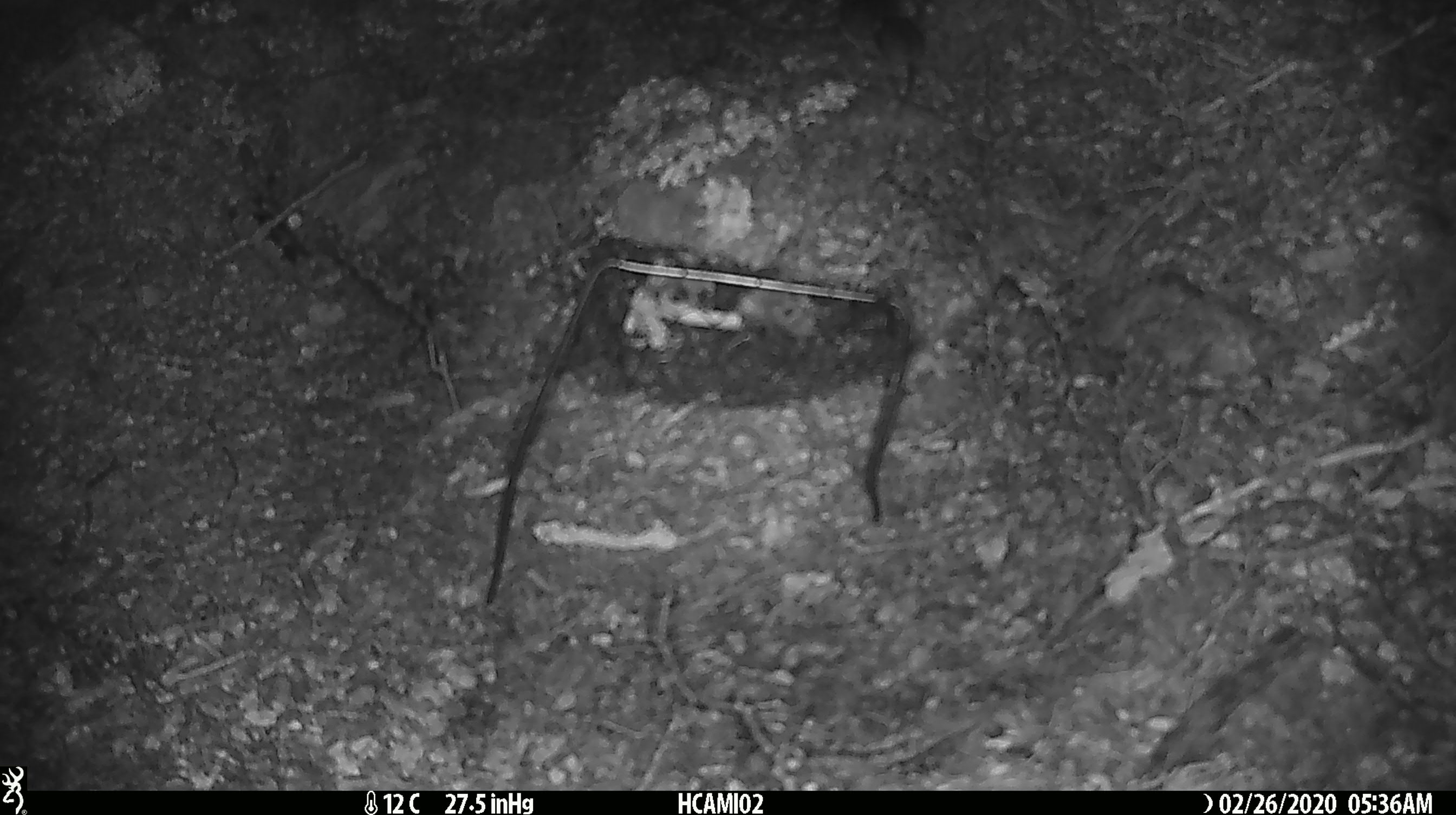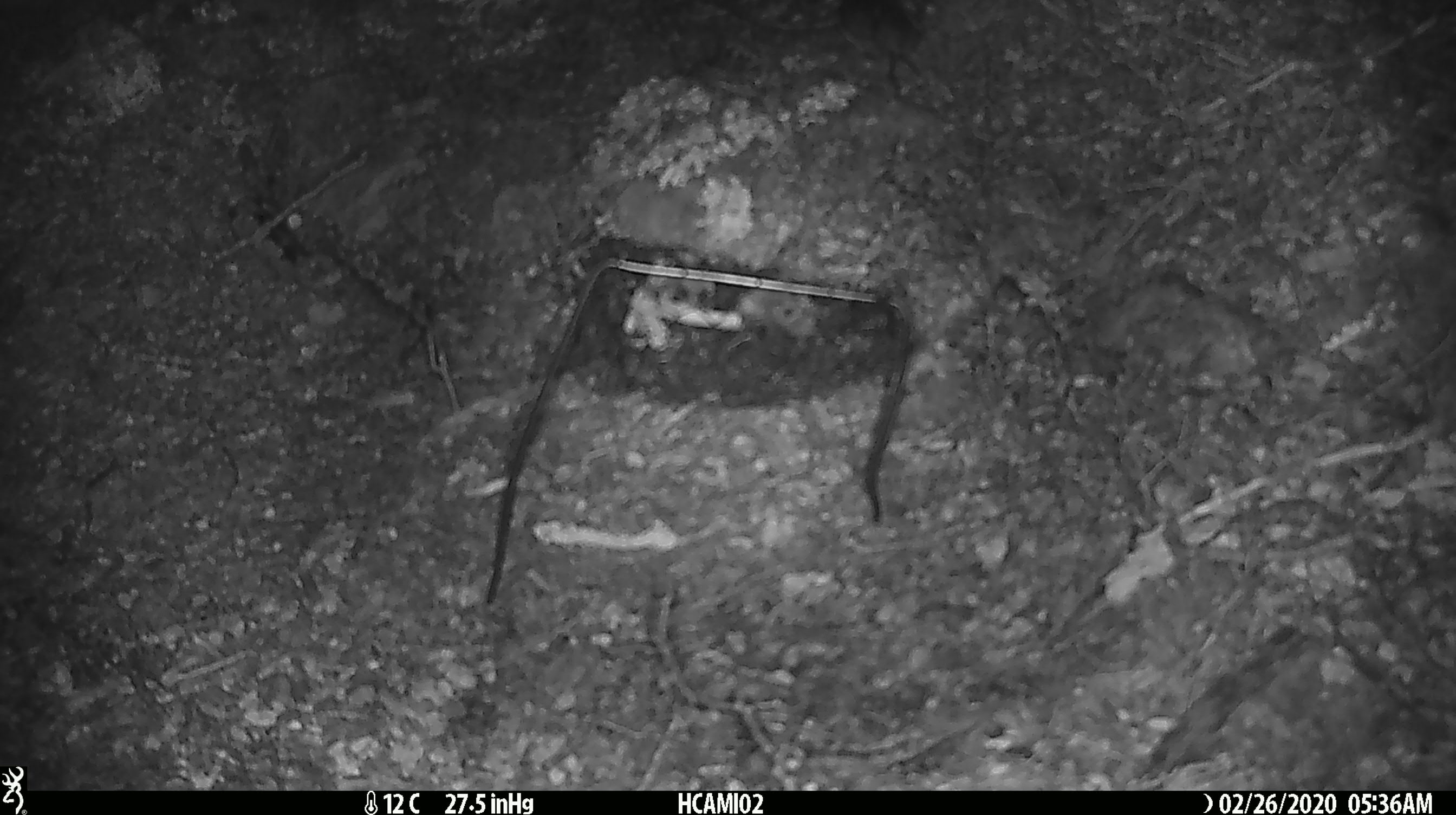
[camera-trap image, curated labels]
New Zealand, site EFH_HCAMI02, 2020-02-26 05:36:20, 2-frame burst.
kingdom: Animalia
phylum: Chordata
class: Mammalia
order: Rodentia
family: Muridae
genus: Mus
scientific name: Mus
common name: mouse